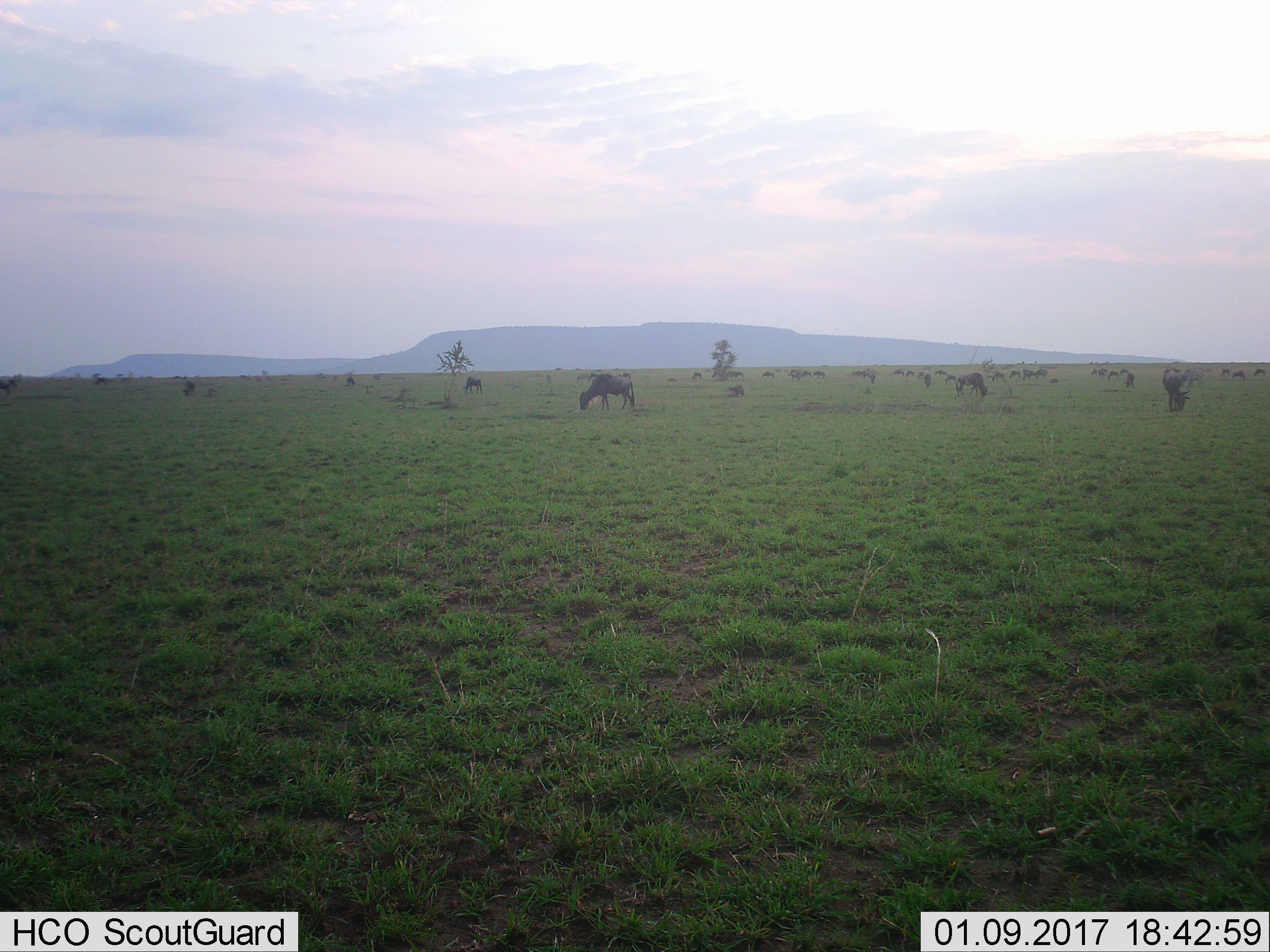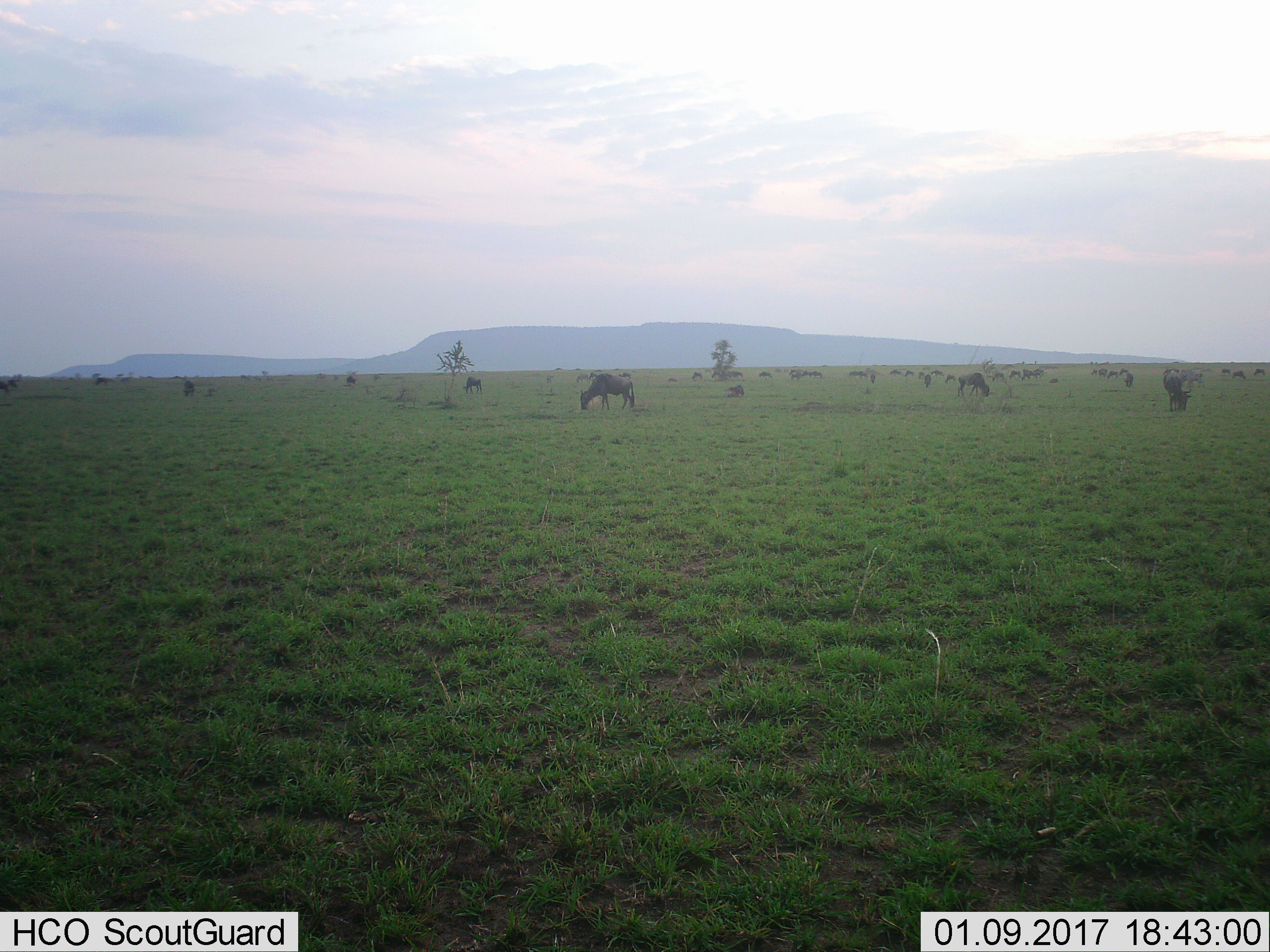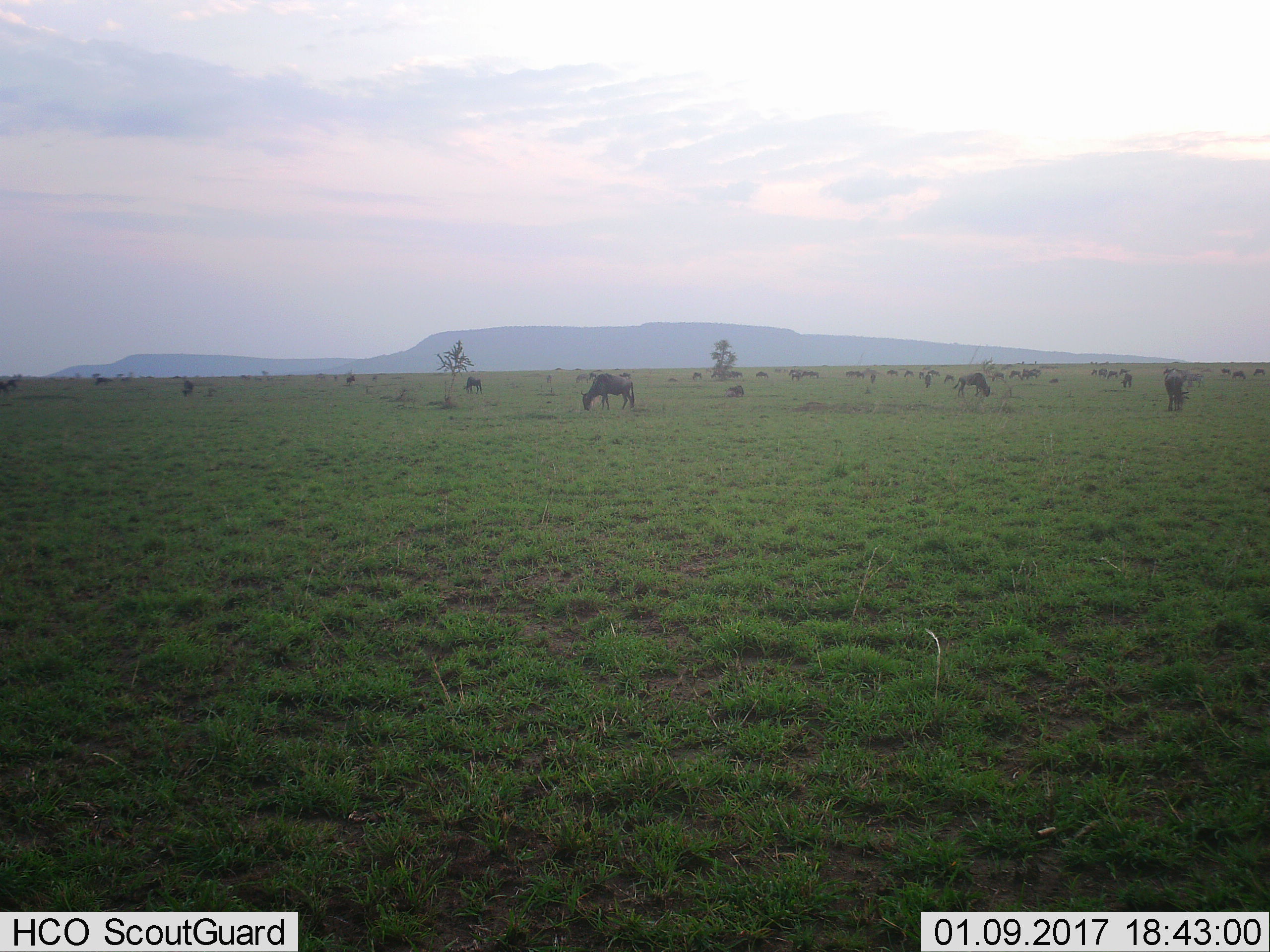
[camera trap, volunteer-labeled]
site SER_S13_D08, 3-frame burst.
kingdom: Animalia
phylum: Chordata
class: Mammalia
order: Artiodactyla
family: Bovidae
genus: Connochaetes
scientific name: Connochaetes taurinus taurinus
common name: blue wildebeest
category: wildebeestblue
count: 11-50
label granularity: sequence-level